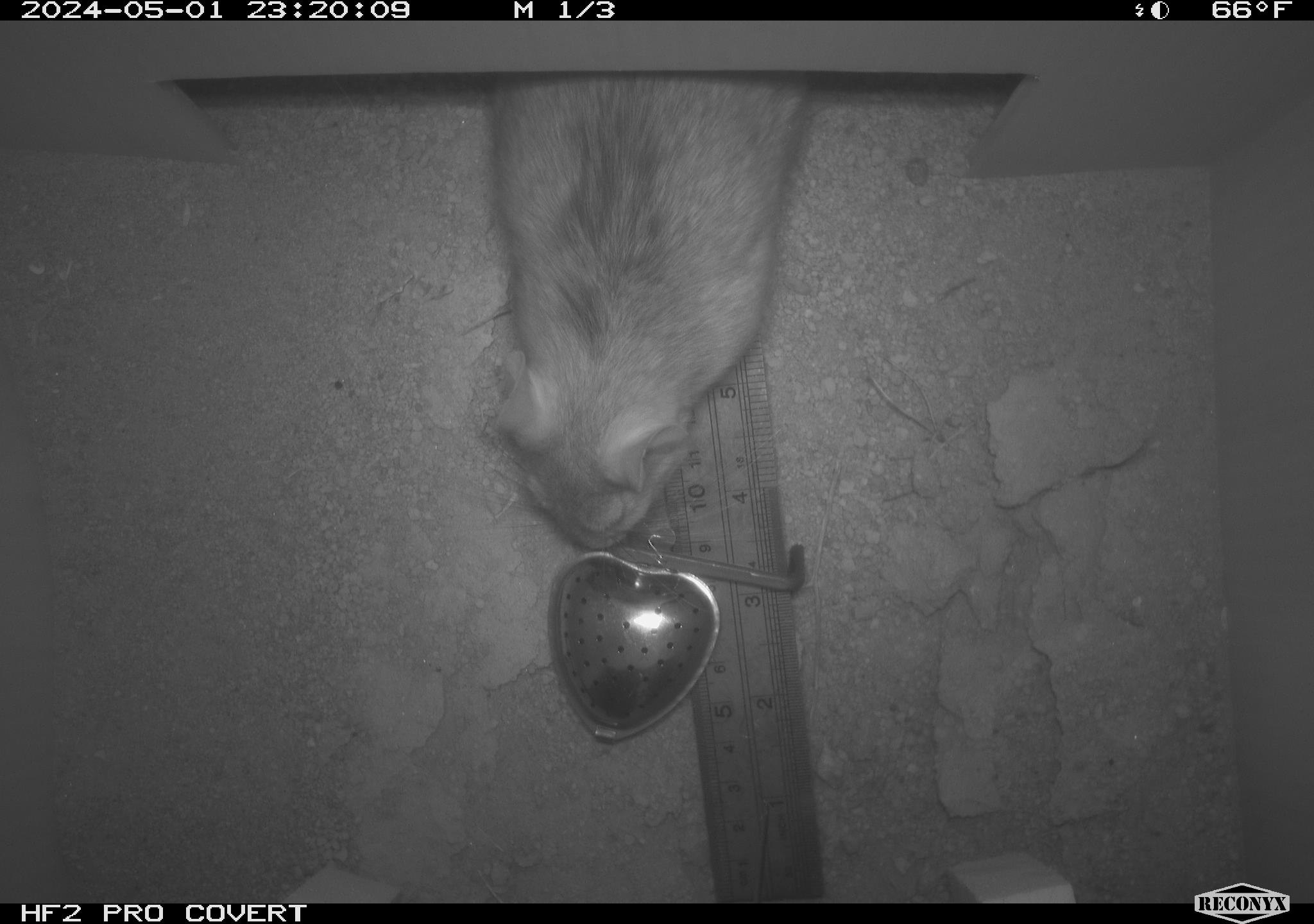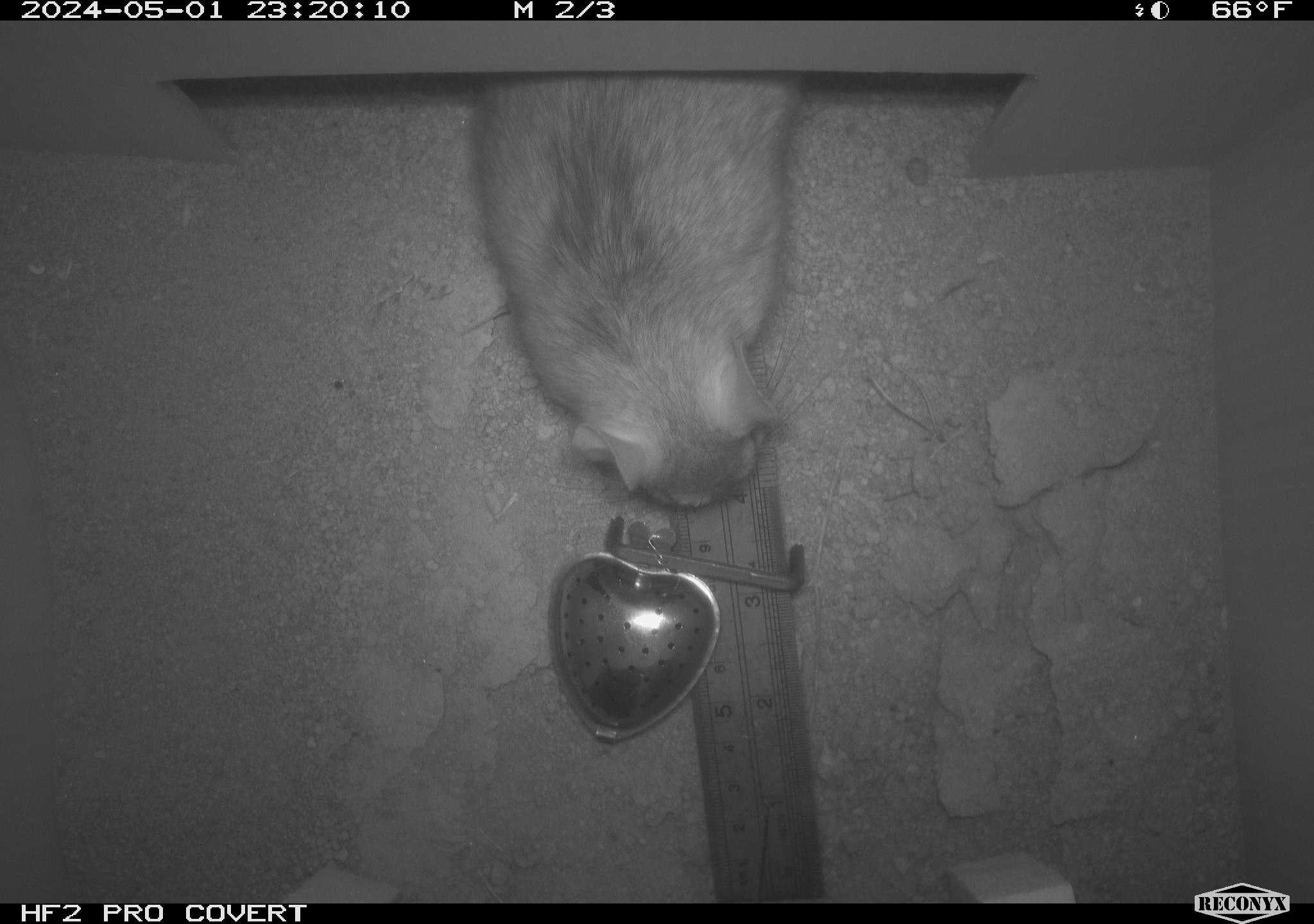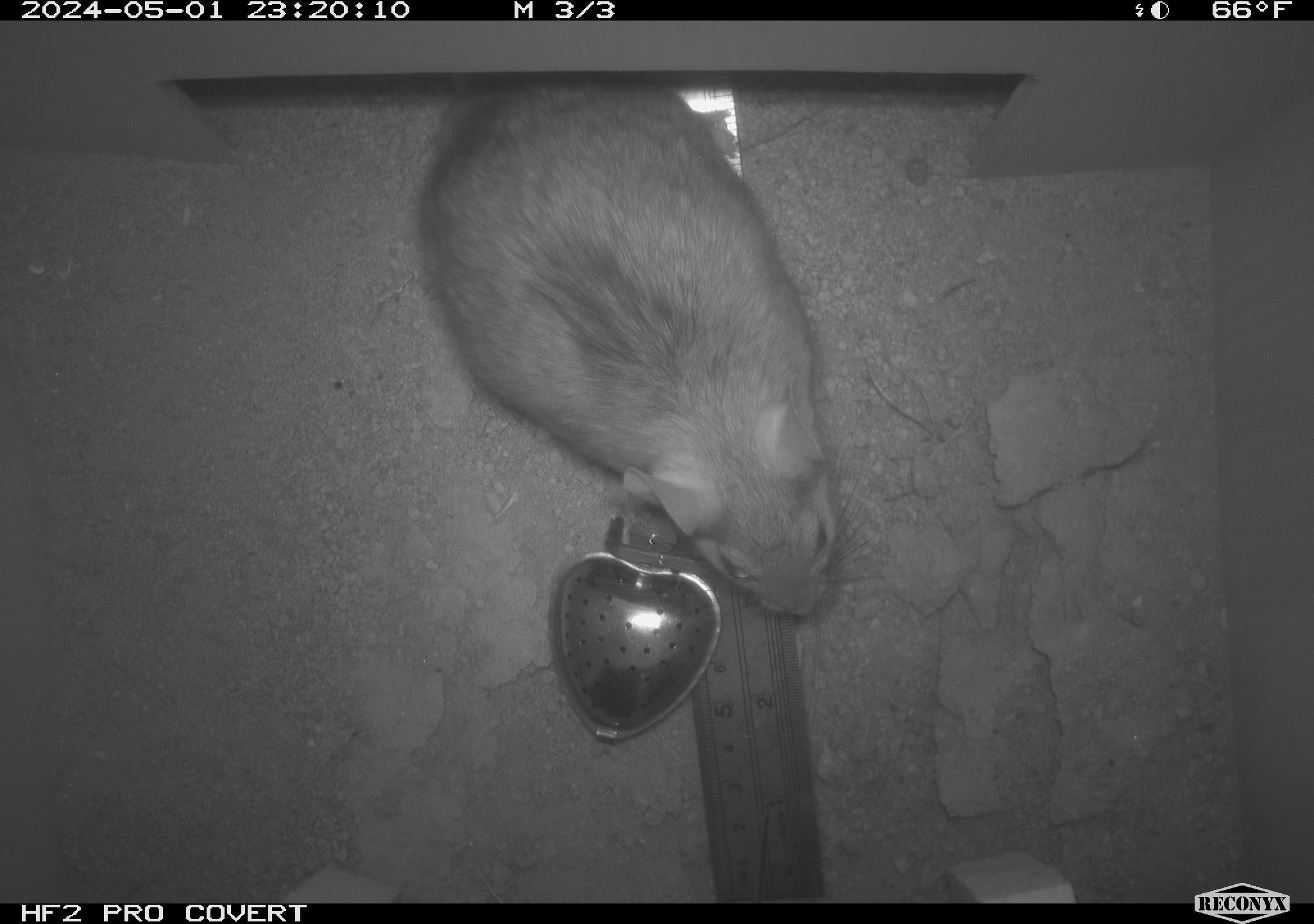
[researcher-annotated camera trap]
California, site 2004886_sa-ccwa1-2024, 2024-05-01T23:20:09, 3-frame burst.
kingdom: Animalia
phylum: Chordata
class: Mammalia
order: Rodentia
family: Cricetidae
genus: Neotoma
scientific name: Neotoma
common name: pack rat or woodrat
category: neotoma species